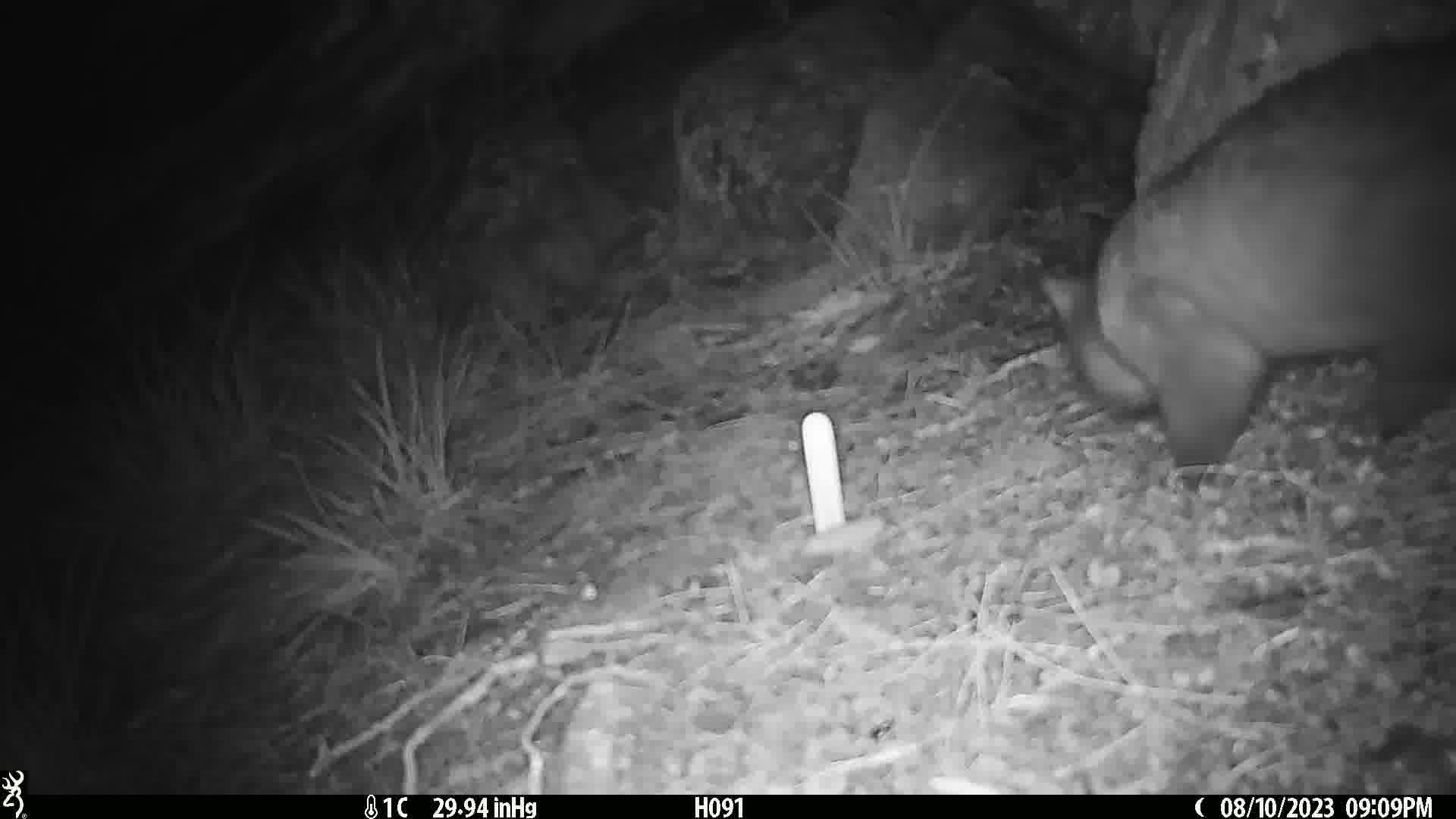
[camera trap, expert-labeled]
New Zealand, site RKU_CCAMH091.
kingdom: Animalia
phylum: Chordata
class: Mammalia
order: Diprotodontia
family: Phalangeridae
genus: Trichosurus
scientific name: Trichosurus vulpecula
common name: common brushtail possum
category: possum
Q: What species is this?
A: Possum (common brushtail possum) (Trichosurus vulpecula).